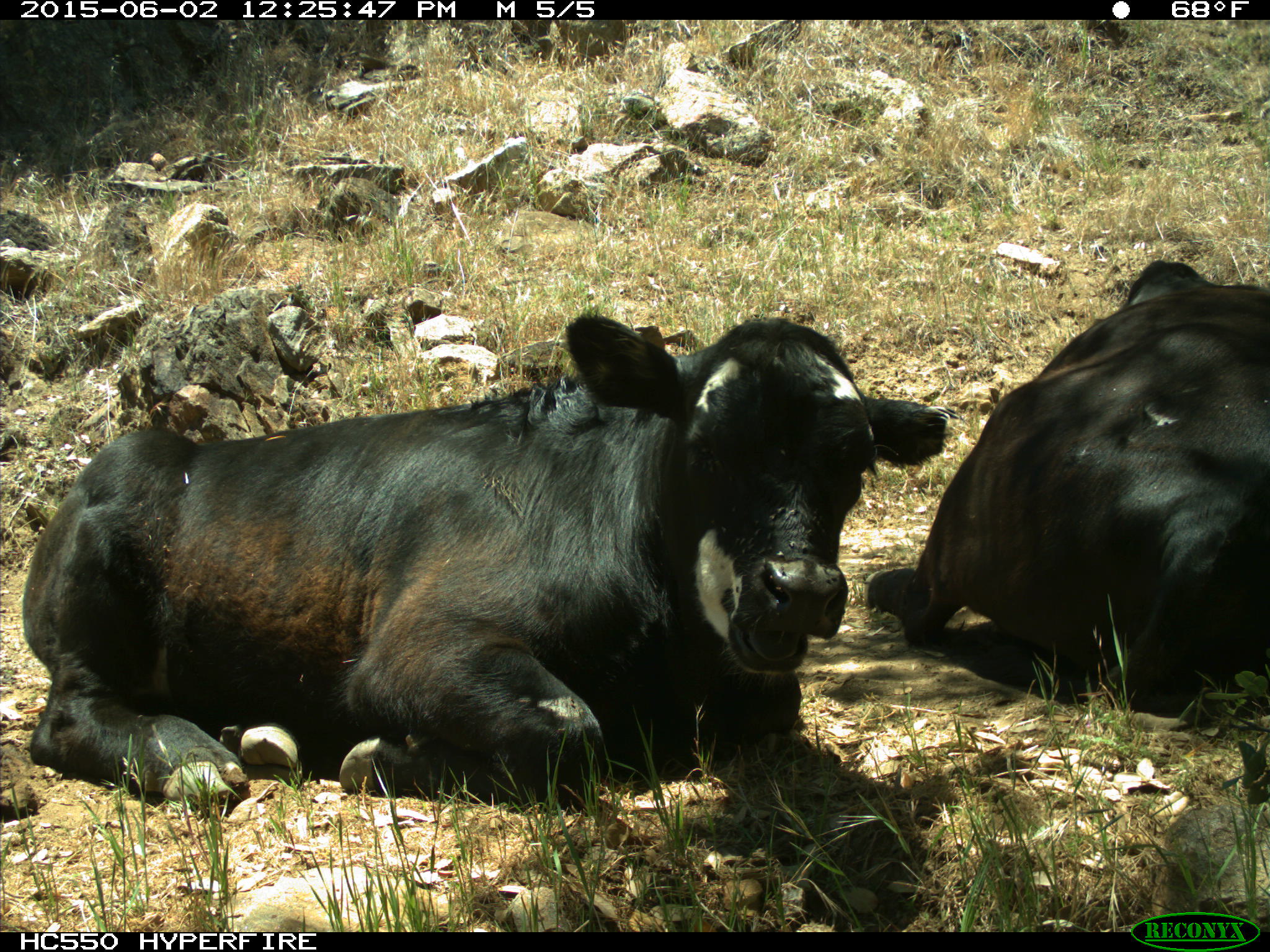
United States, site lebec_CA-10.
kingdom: Animalia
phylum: Chordata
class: Mammalia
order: Artiodactyla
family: Bovidae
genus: Bos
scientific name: Bos taurus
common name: domestic cow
Bos taurus (domestic cow).